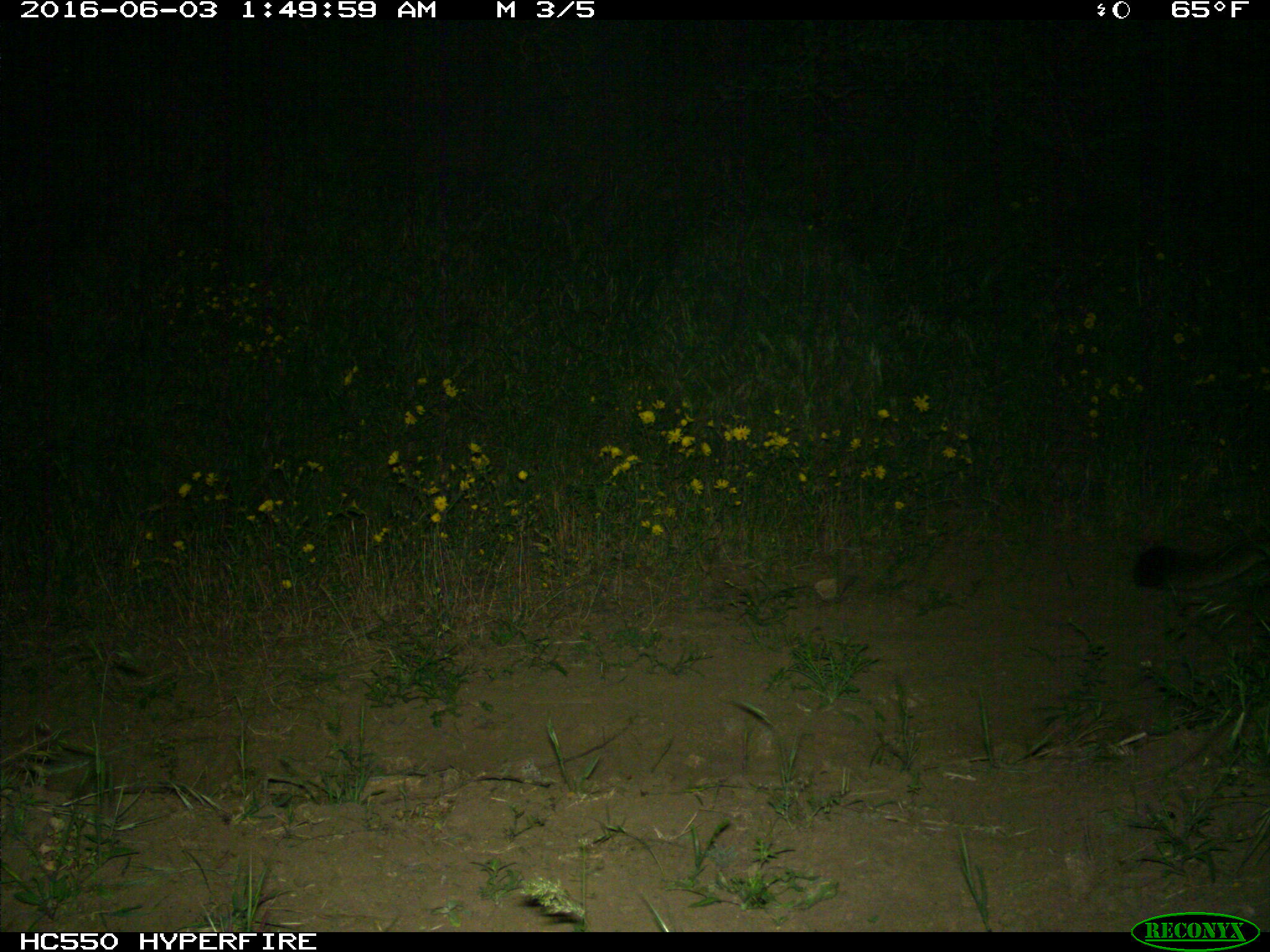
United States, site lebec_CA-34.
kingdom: Animalia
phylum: Chordata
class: Mammalia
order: Carnivora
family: Felidae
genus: Puma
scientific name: Puma concolor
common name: mountain lion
Puma concolor (mountain lion).